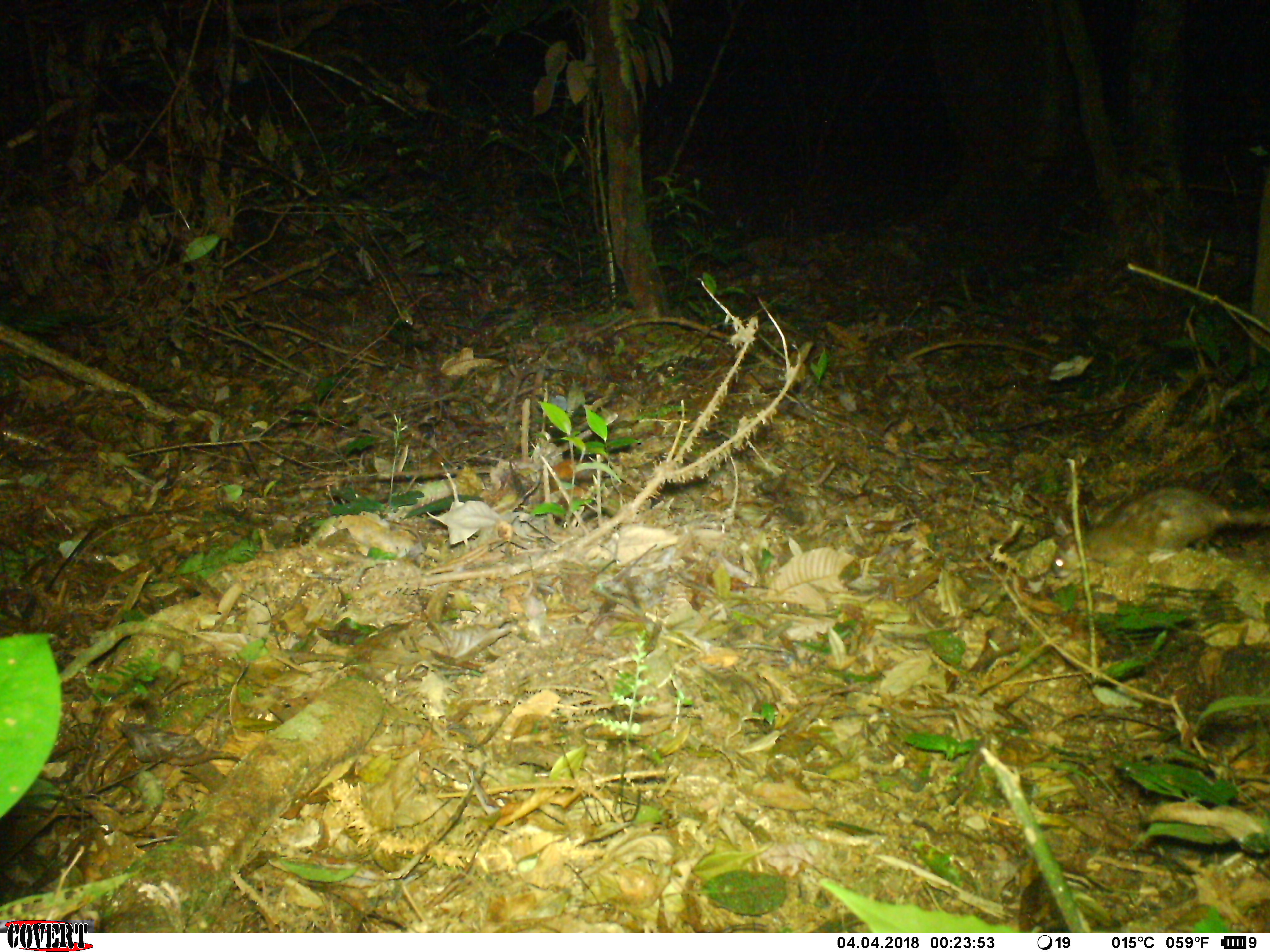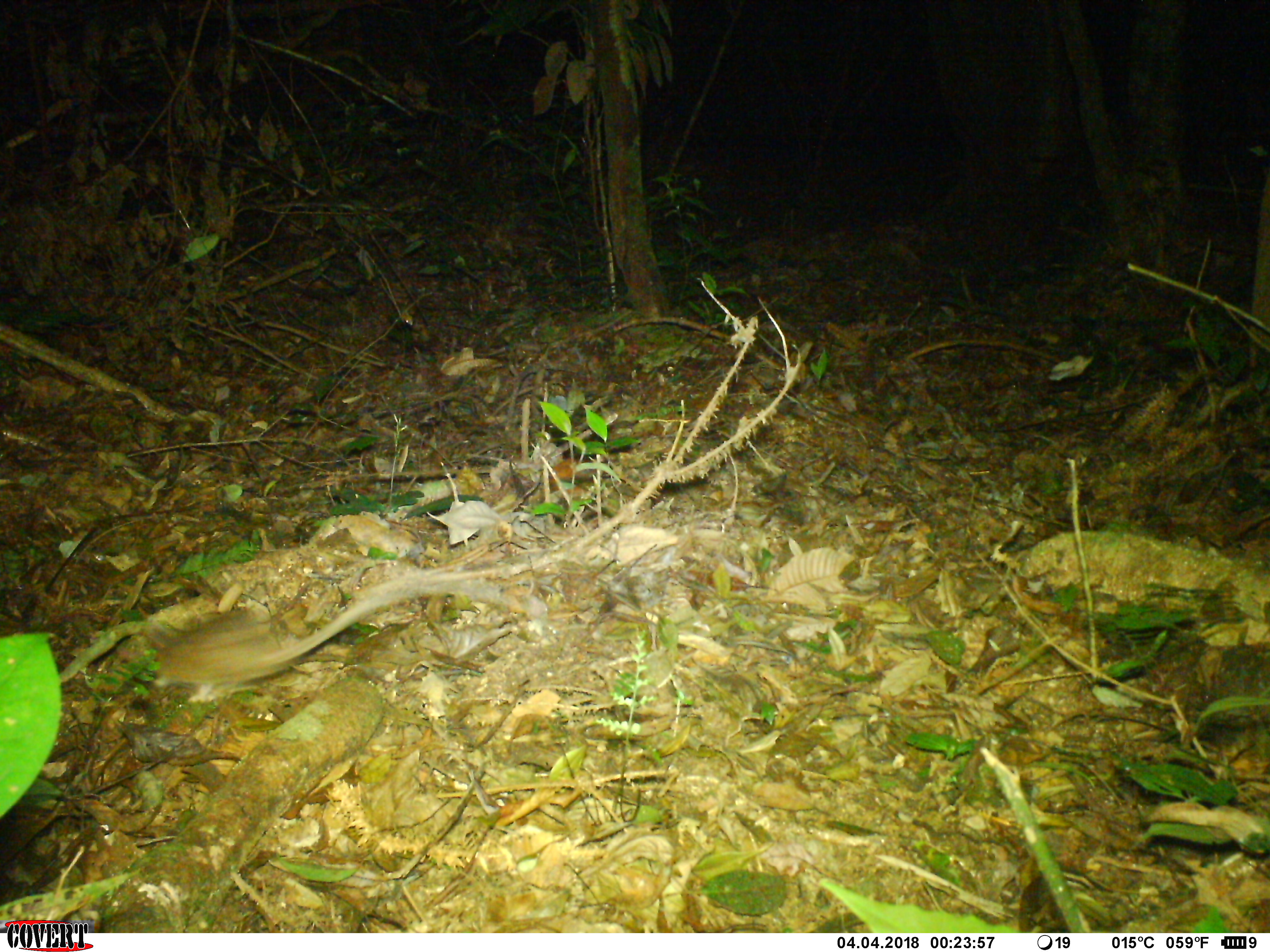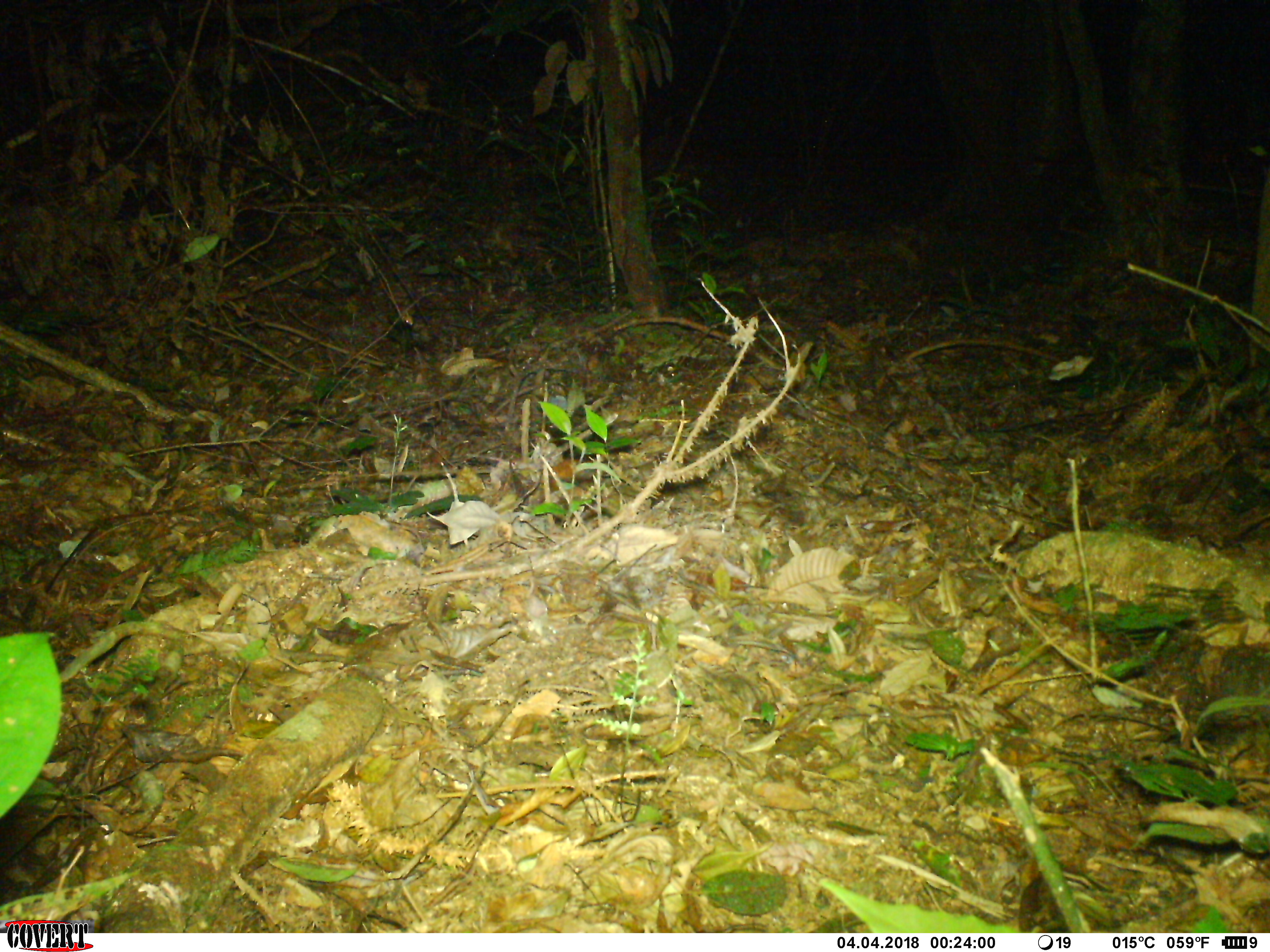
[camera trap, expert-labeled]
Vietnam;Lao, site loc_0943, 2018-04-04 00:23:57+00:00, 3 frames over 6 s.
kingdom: Animalia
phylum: Chordata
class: Mammalia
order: Rodentia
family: Muridae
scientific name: Muridae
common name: old-world mice and rats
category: unidentified murid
Unidentified murid (old-world mice and rats) (Muridae). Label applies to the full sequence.